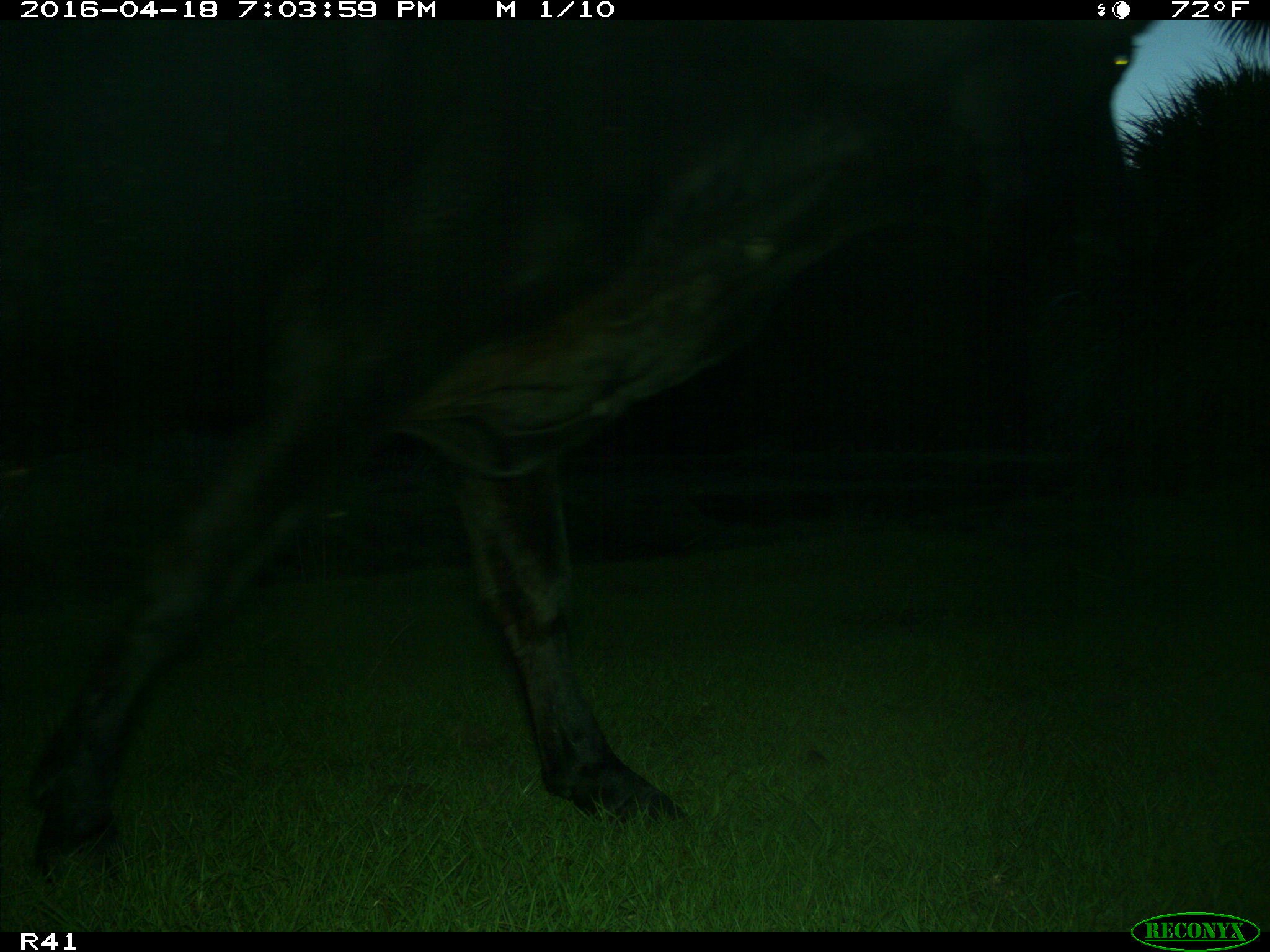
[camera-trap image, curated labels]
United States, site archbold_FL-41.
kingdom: Animalia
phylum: Chordata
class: Mammalia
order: Artiodactyla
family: Bovidae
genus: Bos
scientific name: Bos taurus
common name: domestic cow